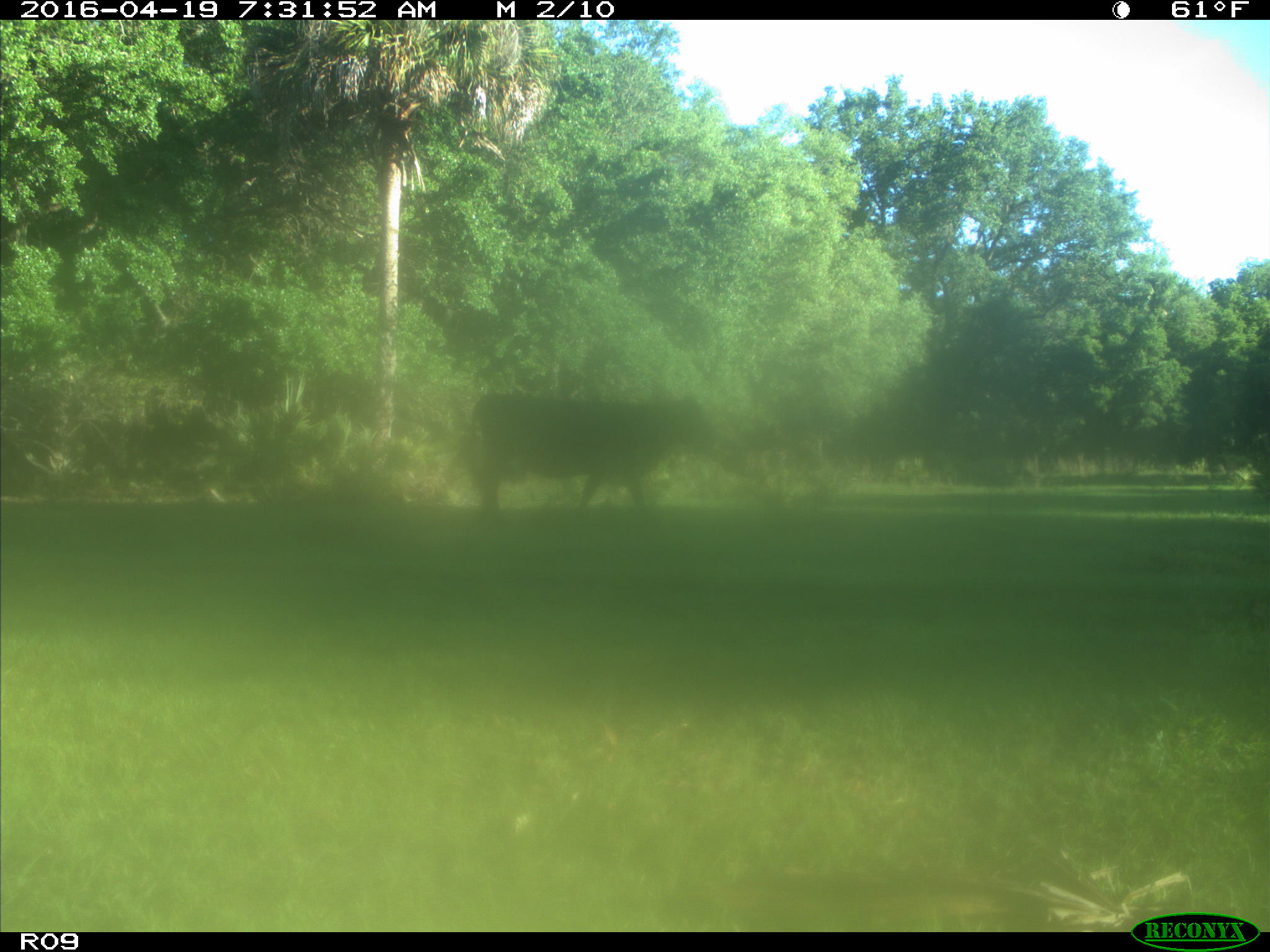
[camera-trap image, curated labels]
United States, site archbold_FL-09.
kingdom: Animalia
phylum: Chordata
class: Mammalia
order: Artiodactyla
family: Bovidae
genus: Bos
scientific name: Bos taurus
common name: domestic cow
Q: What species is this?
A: Bos taurus (domestic cow).